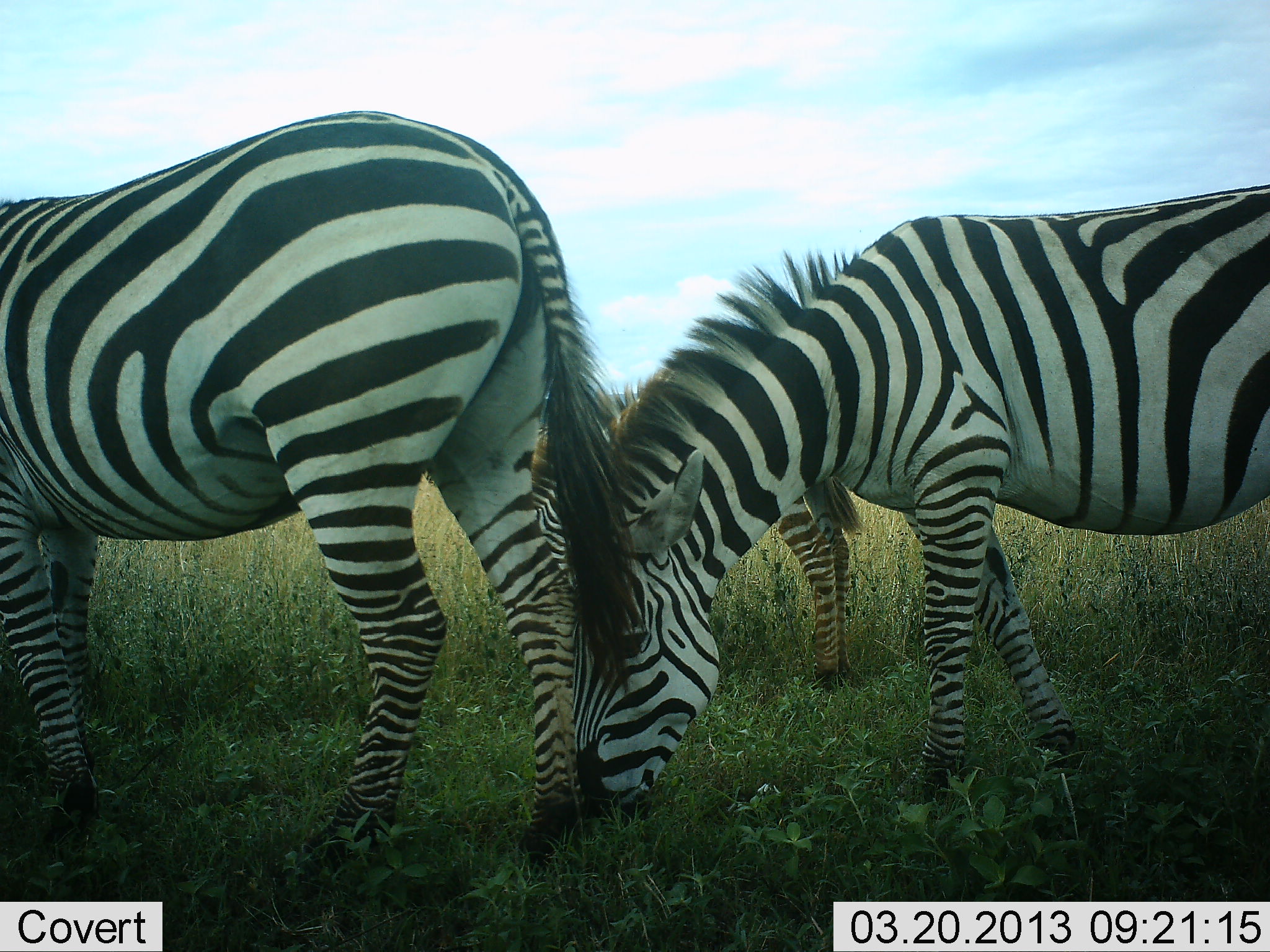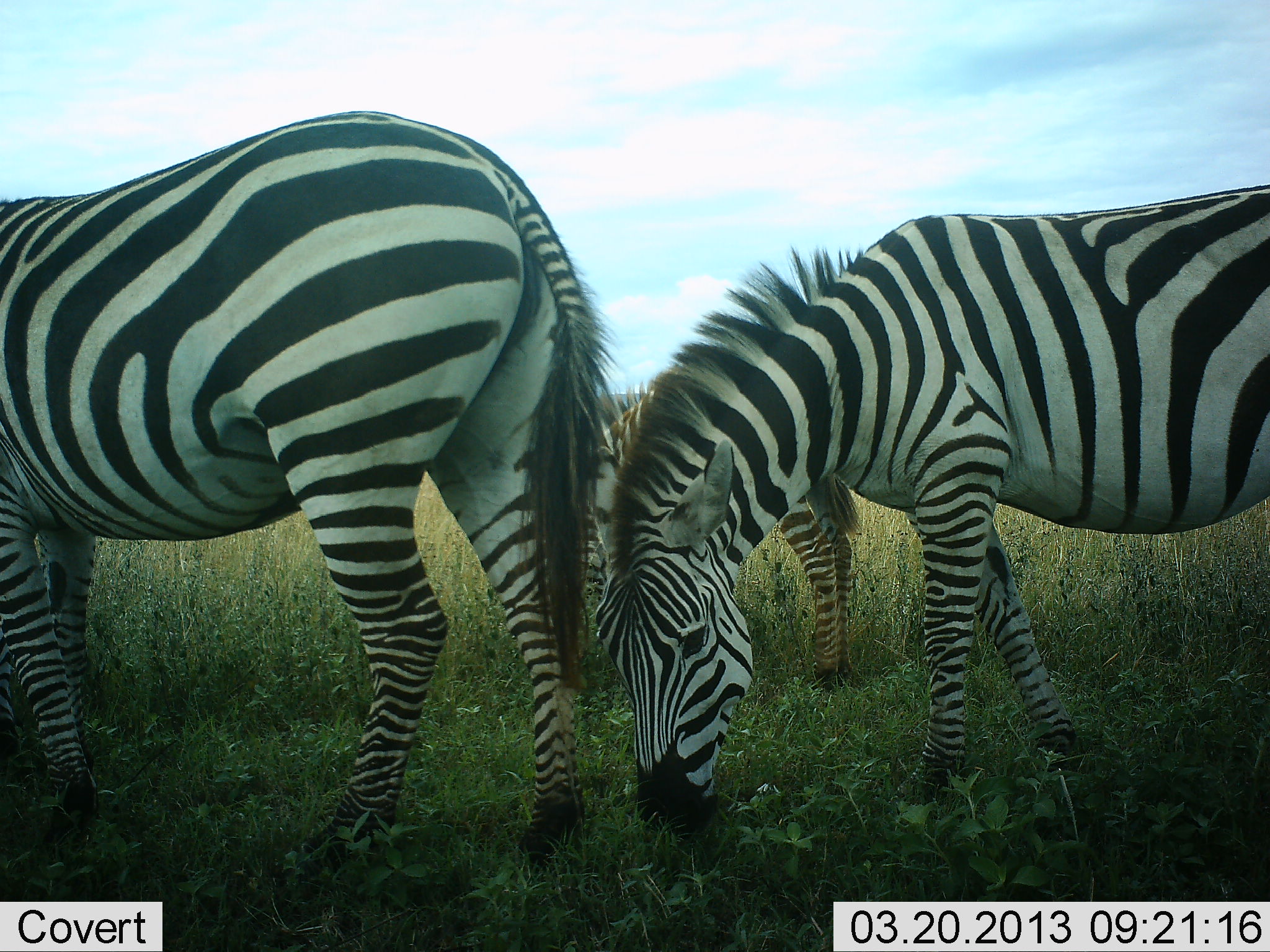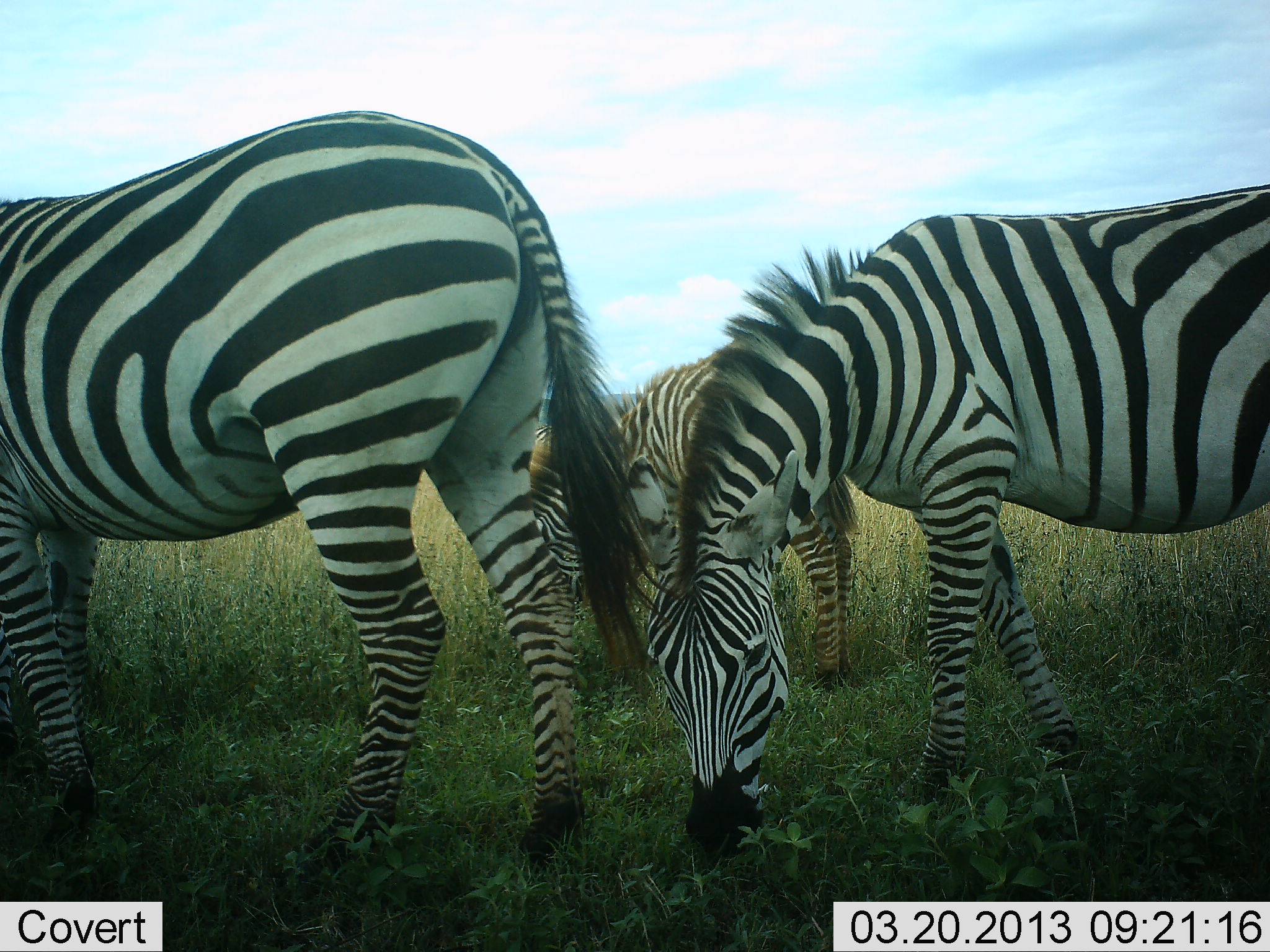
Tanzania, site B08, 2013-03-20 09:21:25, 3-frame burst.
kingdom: Animalia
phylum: Chordata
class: Mammalia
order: Perissodactyla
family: Equidae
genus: Equus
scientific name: Equus quagga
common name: plains zebra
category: zebra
Zebra (plains zebra) (Equus quagga), count 3. Behavior (volunteer vote fractions): standing 27%, resting 4%, moving 4%, interacting 0%. Young present (vote fraction): 50%. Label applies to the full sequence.